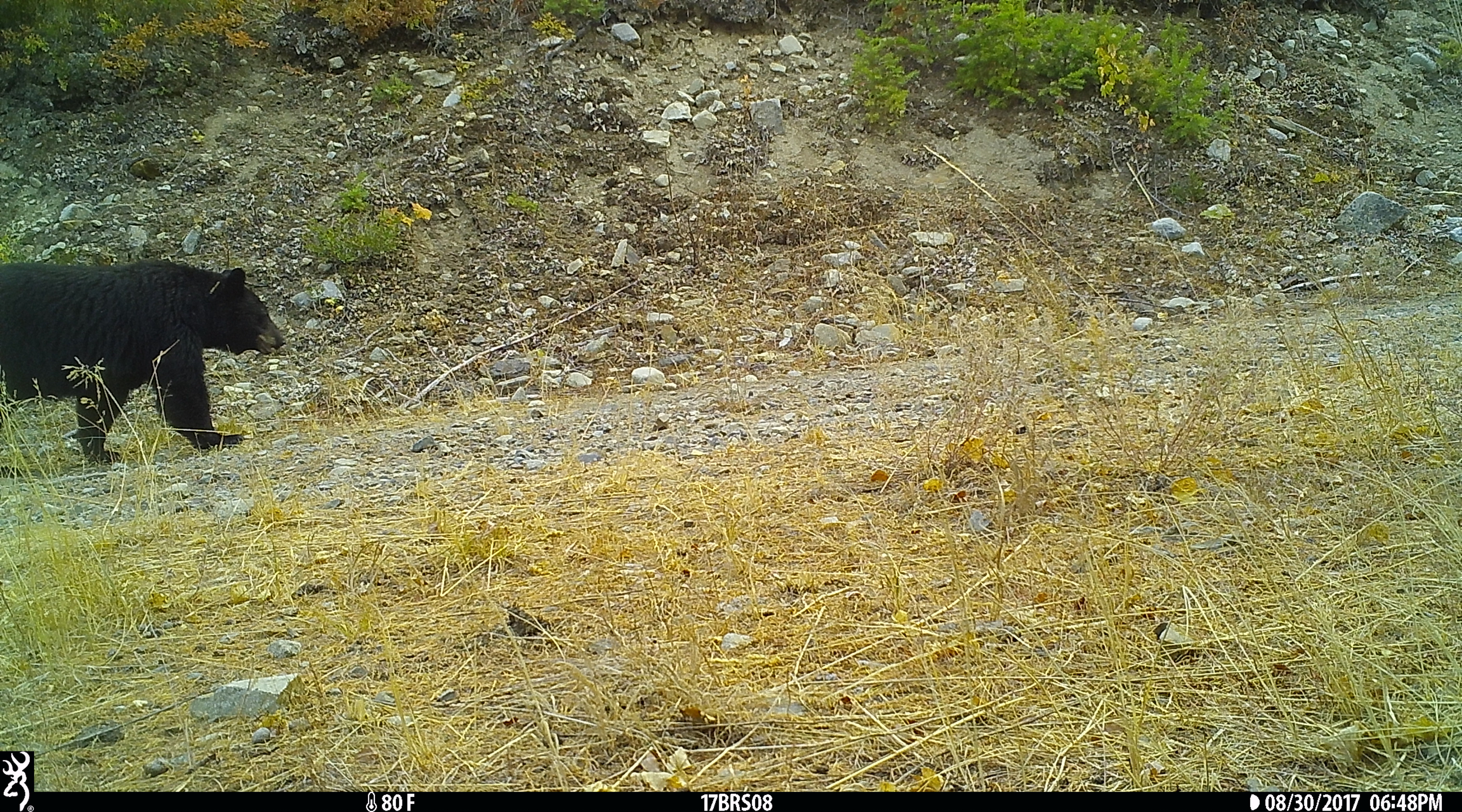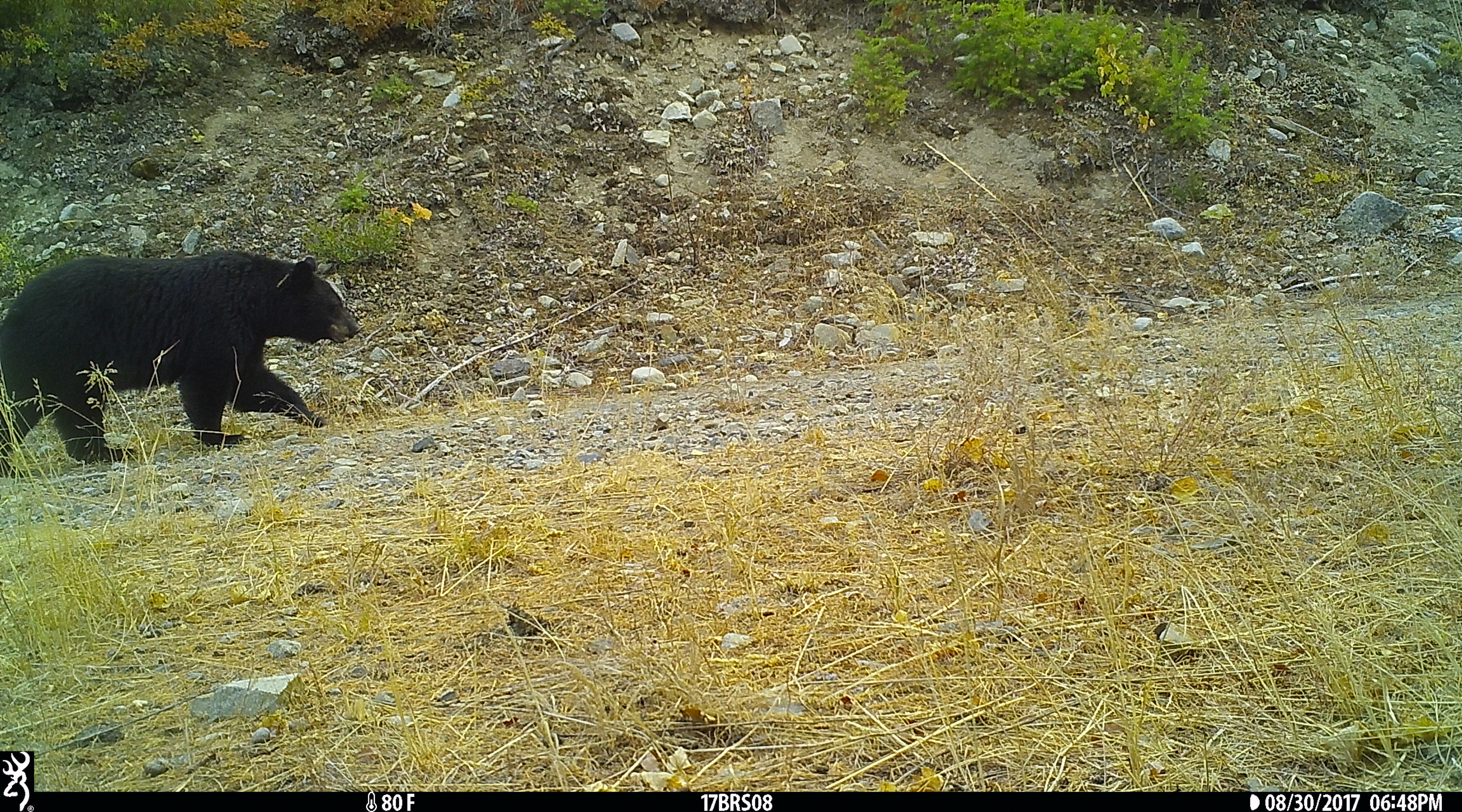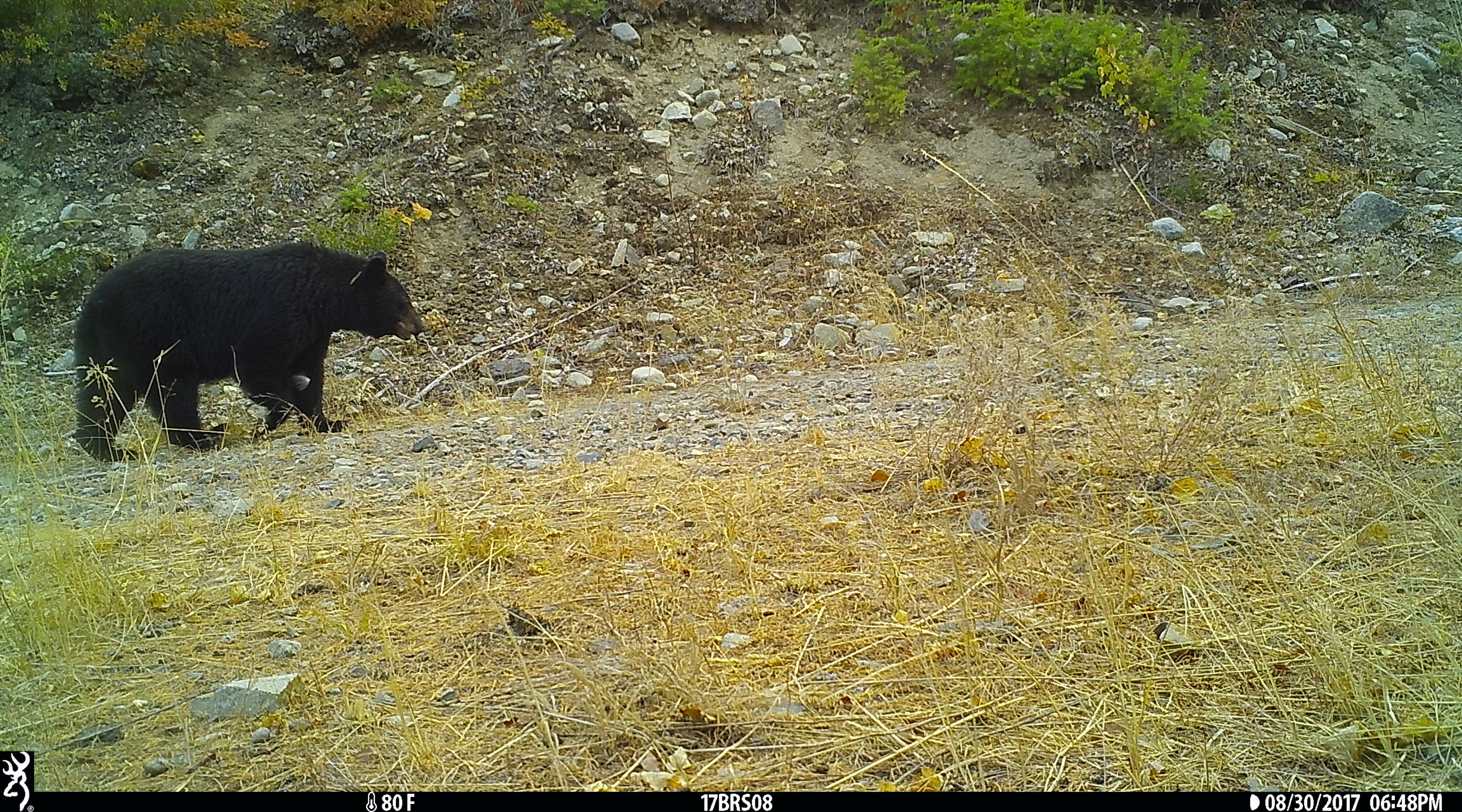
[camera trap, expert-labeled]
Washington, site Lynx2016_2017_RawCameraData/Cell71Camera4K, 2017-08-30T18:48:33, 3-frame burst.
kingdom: Animalia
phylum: Chordata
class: Mammalia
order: Carnivora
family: Ursidae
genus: Ursus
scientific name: Ursus americanus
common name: american black bear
Ursus americanus (american black bear). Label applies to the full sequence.